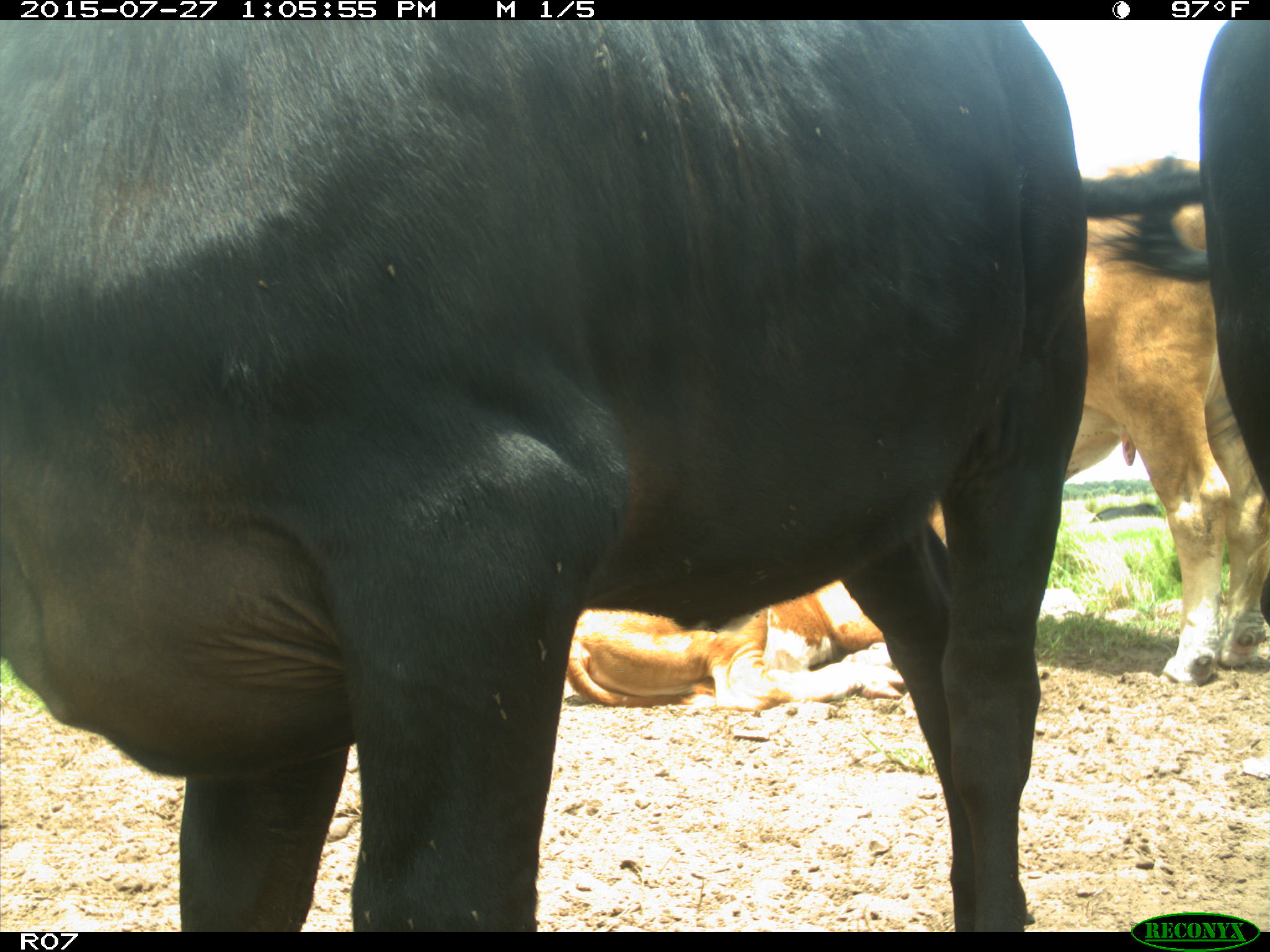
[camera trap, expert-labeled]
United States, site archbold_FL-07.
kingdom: Animalia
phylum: Chordata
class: Mammalia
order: Artiodactyla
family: Bovidae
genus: Bos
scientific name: Bos taurus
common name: domestic cow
Bos taurus (domestic cow).